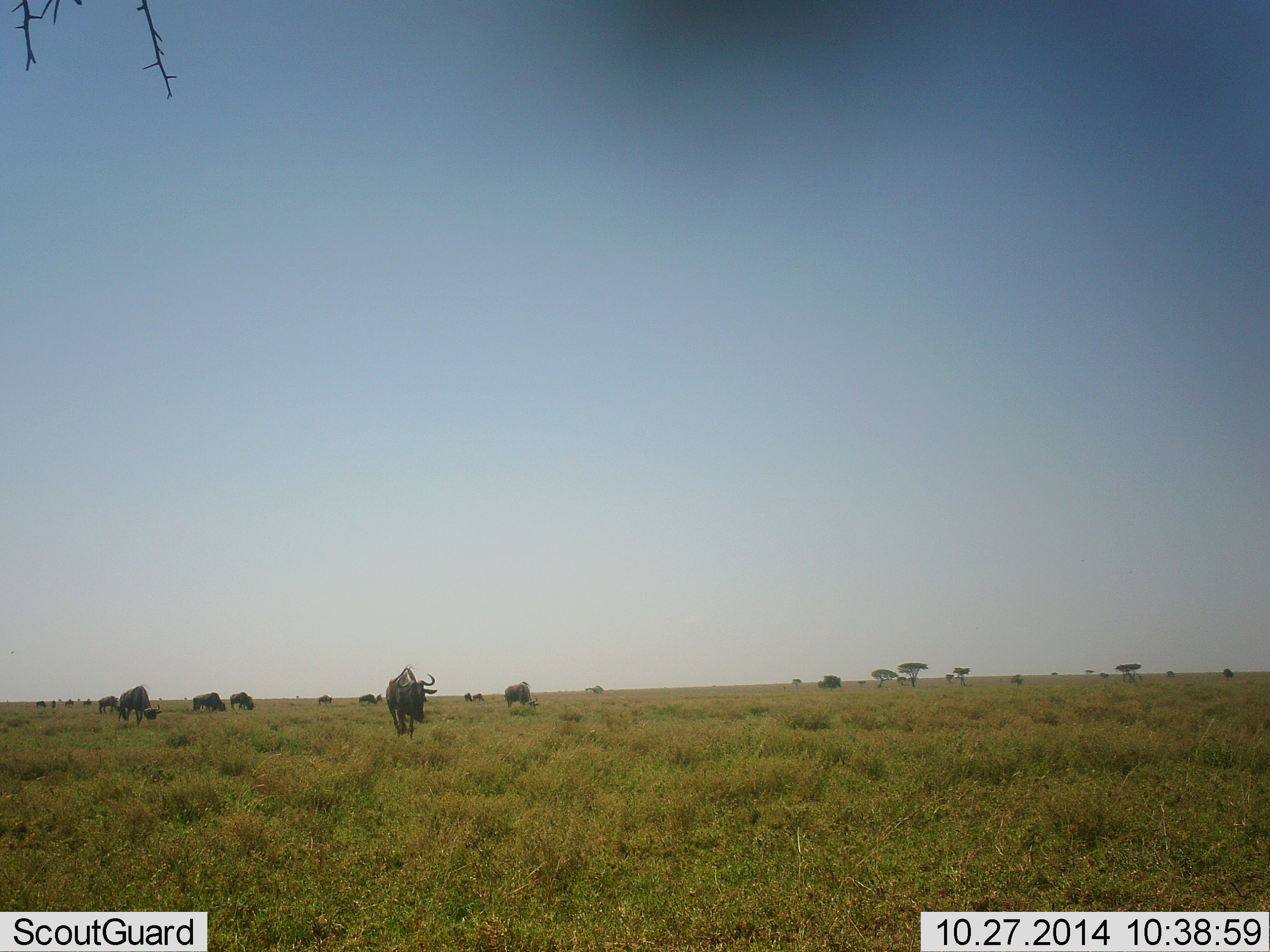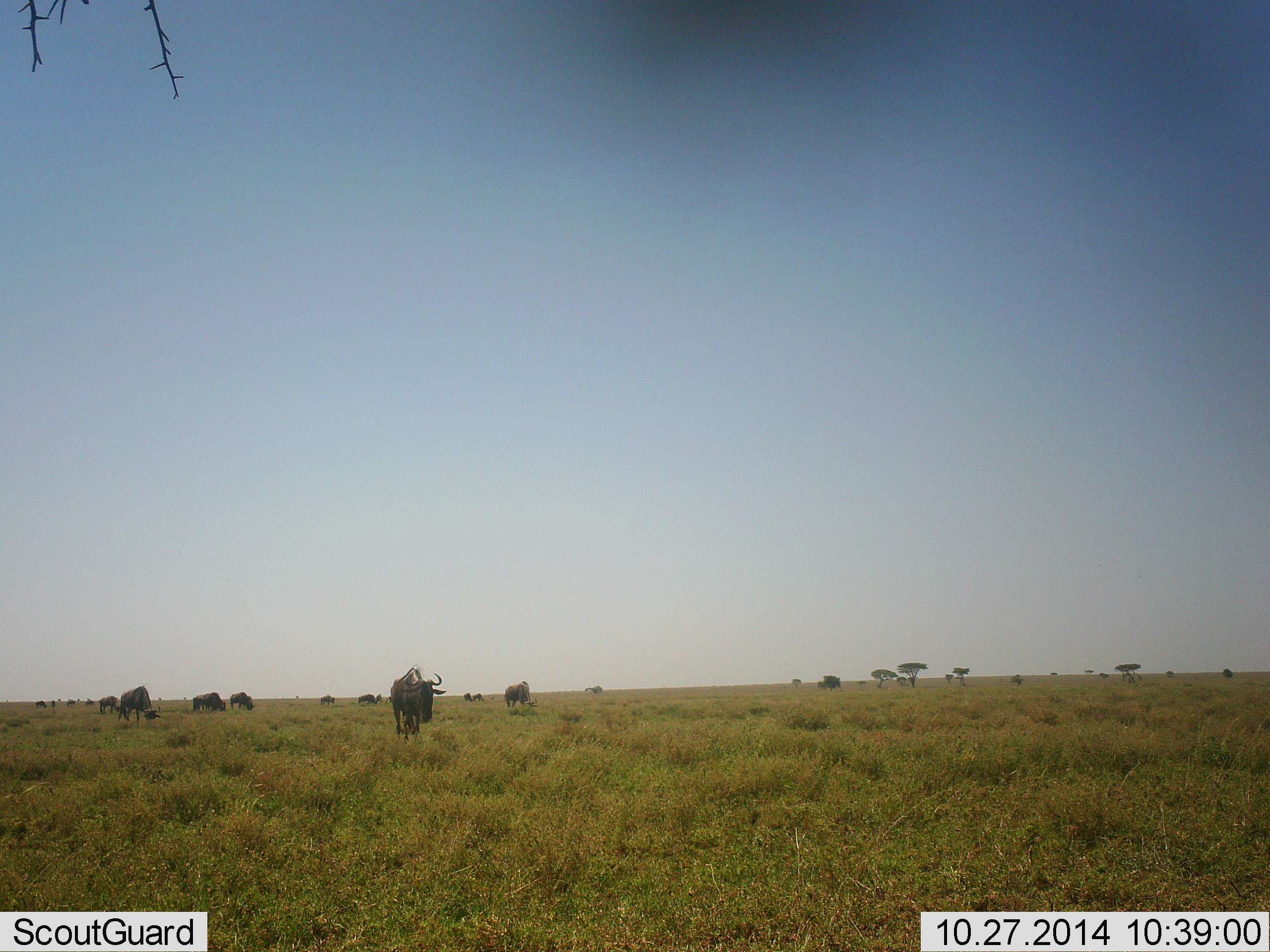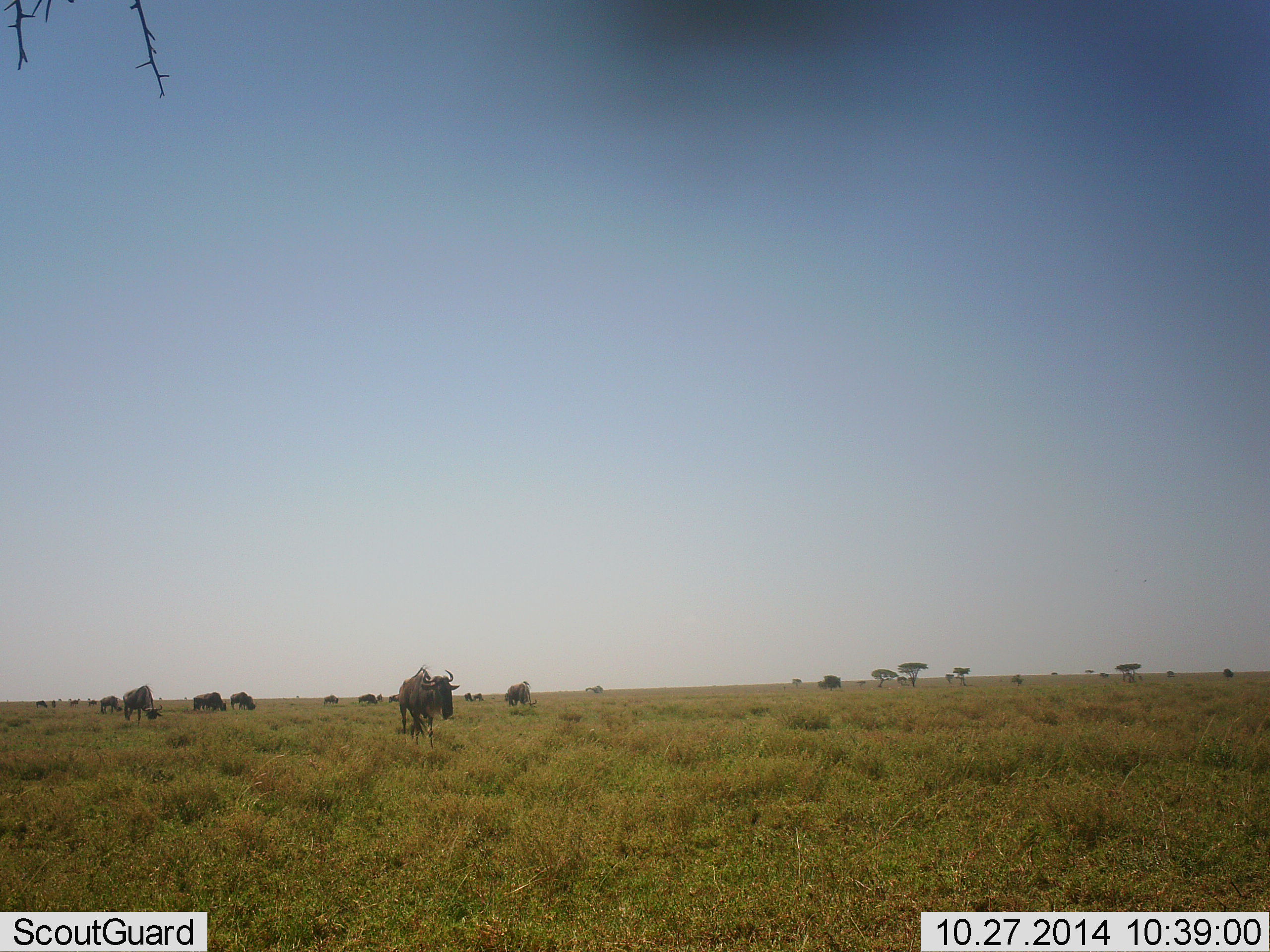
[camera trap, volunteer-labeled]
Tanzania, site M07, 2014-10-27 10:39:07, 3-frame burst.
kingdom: Animalia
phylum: Chordata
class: Mammalia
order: Artiodactyla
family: Bovidae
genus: Connochaetes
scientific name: Connochaetes taurinus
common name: blue wildebeest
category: wildebeest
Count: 11-50.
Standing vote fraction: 40%.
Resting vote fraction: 0%.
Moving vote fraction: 100%.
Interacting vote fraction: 10%.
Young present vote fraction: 0%.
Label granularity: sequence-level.